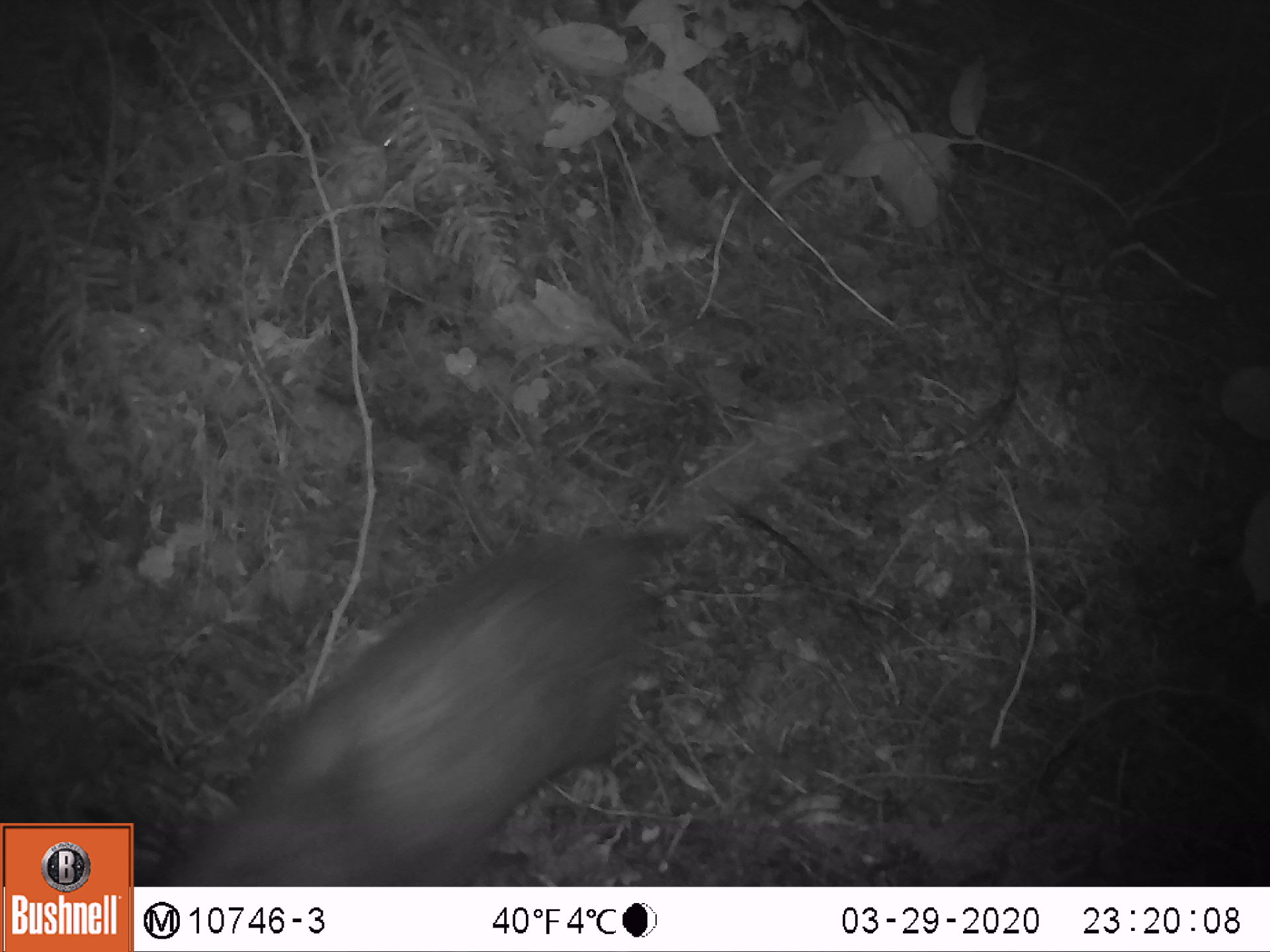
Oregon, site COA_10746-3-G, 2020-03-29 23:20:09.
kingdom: Animalia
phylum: Chordata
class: Mammalia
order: Didelphimorphia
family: Didelphidae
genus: Didelphis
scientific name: Didelphis virginiana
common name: virginia opossum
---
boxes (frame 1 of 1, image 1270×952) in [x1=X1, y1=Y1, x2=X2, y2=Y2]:
virginia opossum: [x1=160, y1=391, x2=853, y2=878]